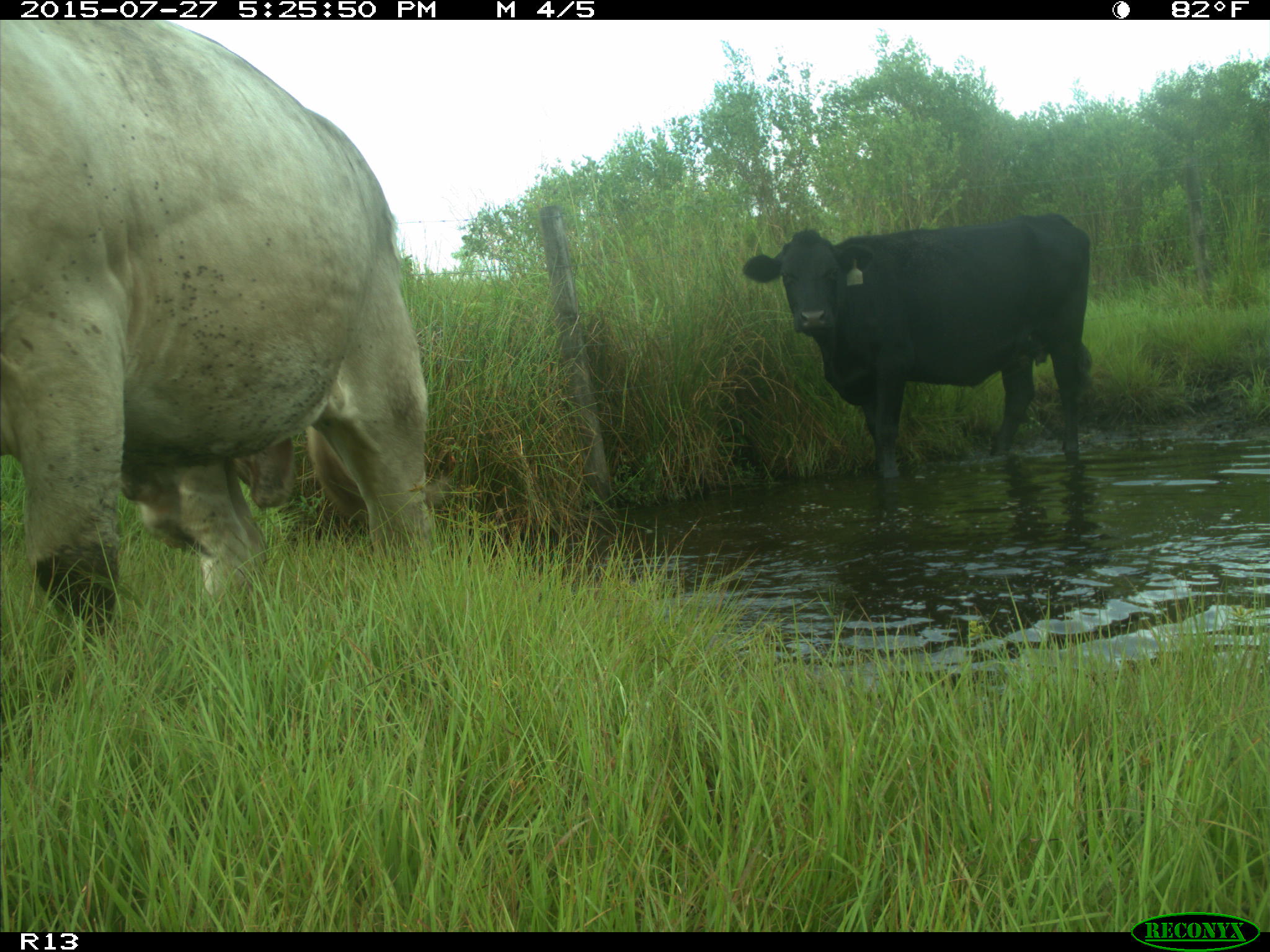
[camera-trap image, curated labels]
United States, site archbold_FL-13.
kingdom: Animalia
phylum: Chordata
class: Mammalia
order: Artiodactyla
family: Bovidae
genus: Bos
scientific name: Bos taurus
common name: domestic cow